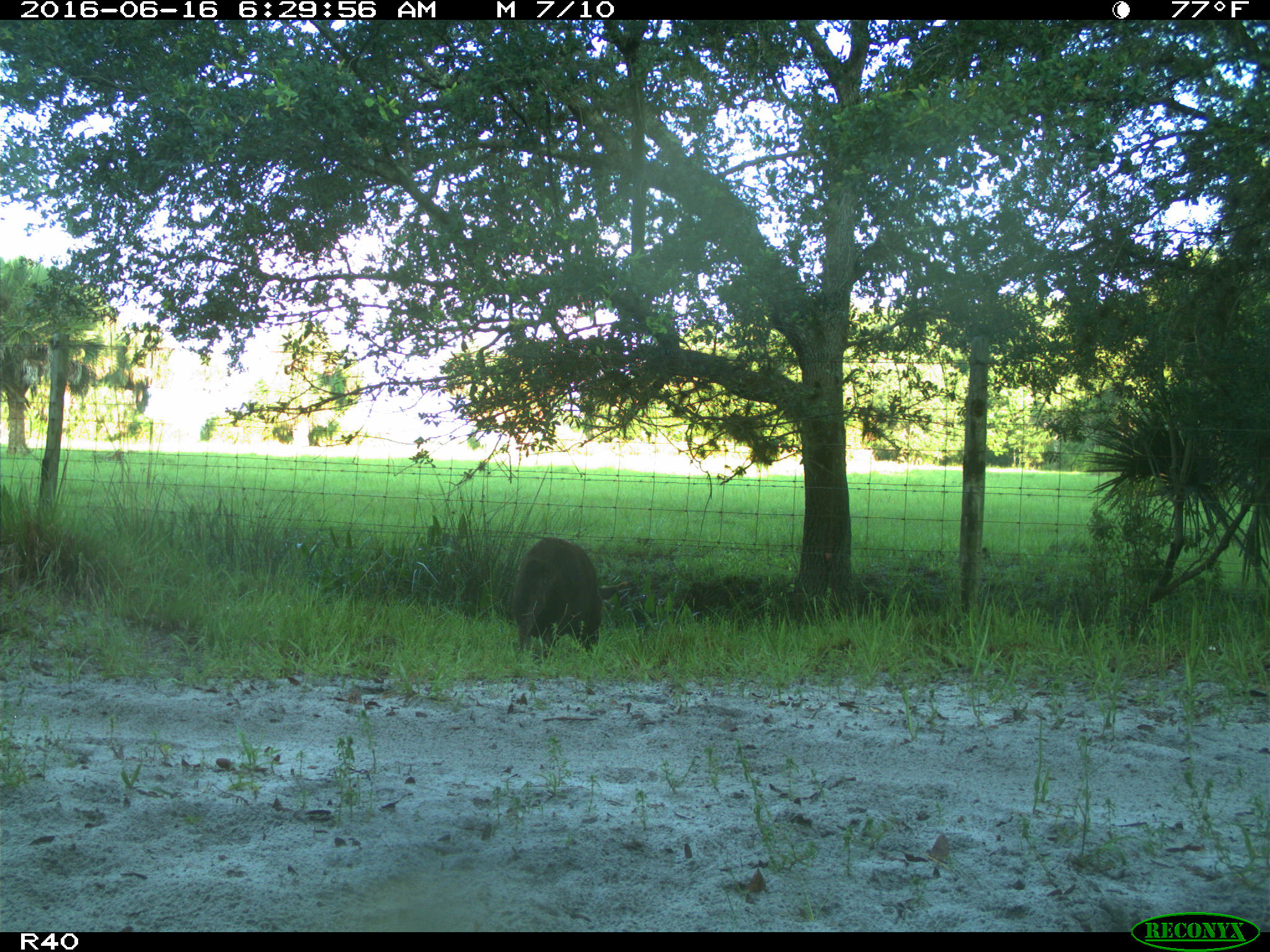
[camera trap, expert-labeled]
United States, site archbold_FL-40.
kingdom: Animalia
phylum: Chordata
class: Mammalia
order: Artiodactyla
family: Suidae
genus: Sus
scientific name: Sus scrofa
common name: wild boar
Sus scrofa (wild boar).